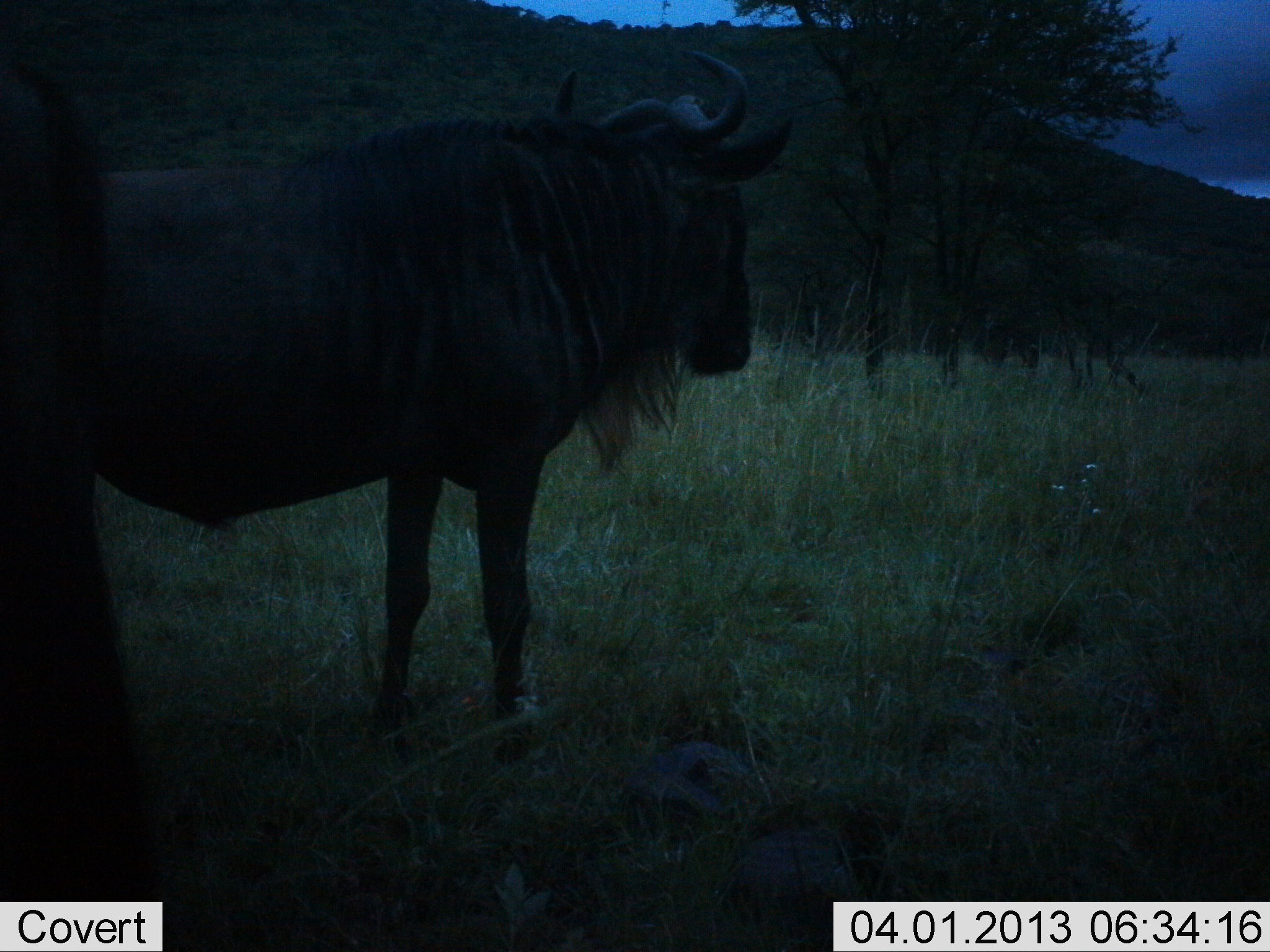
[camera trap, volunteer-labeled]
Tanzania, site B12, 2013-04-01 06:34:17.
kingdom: Animalia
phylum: Chordata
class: Mammalia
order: Artiodactyla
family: Bovidae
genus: Connochaetes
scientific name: Connochaetes taurinus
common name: blue wildebeest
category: wildebeest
Wildebeest (blue wildebeest) (Connochaetes taurinus), count 1. Behavior (volunteer vote fractions): standing 97%, resting 0%, moving 3%, interacting 0%. Young present (vote fraction): 0%. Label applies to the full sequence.